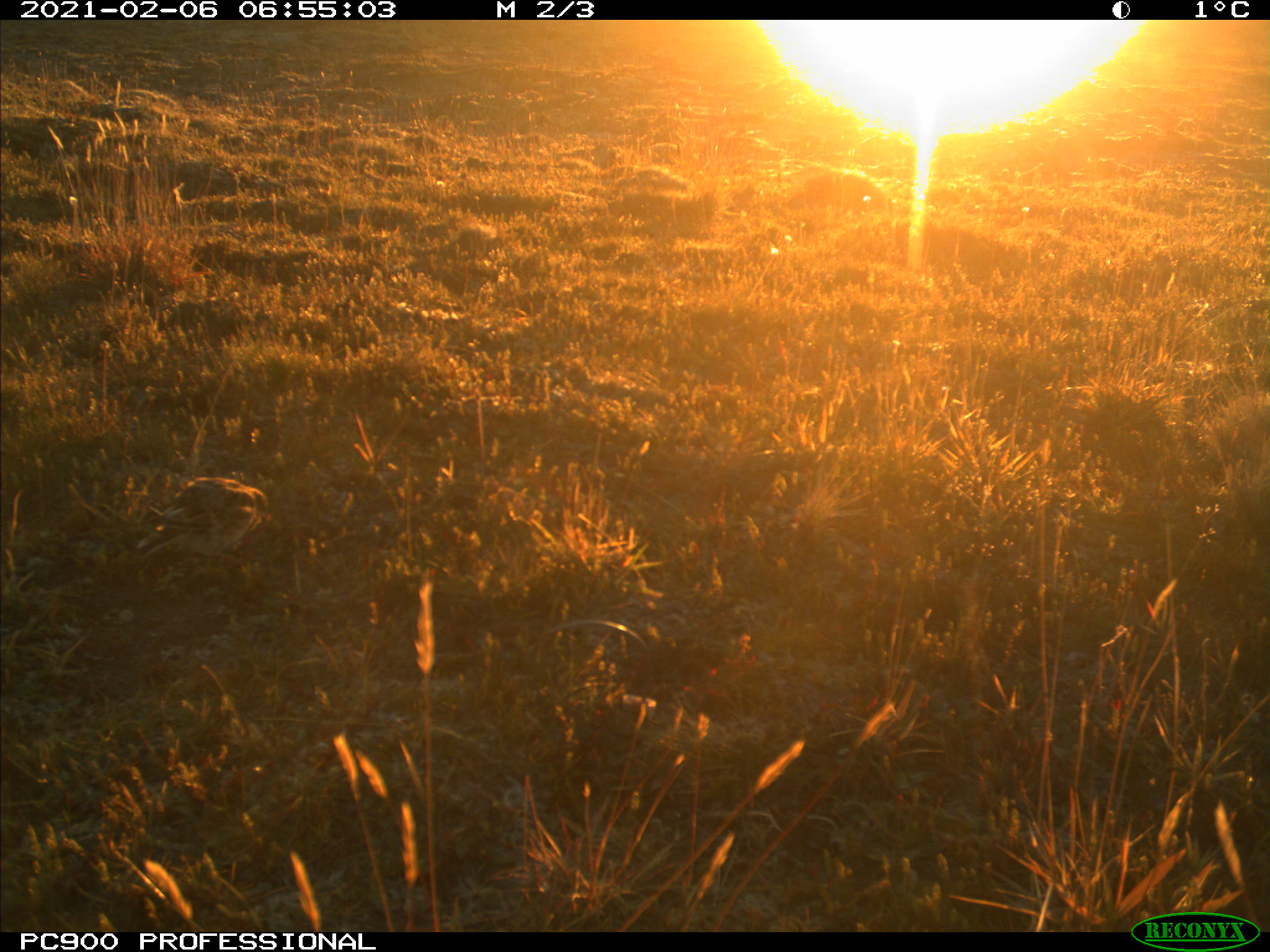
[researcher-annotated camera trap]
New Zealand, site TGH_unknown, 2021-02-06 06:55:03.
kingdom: Animalia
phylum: Chordata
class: Aves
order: Passeriformes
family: Motacillidae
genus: Anthus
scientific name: Anthus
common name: pipit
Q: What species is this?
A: Pipit (Anthus).